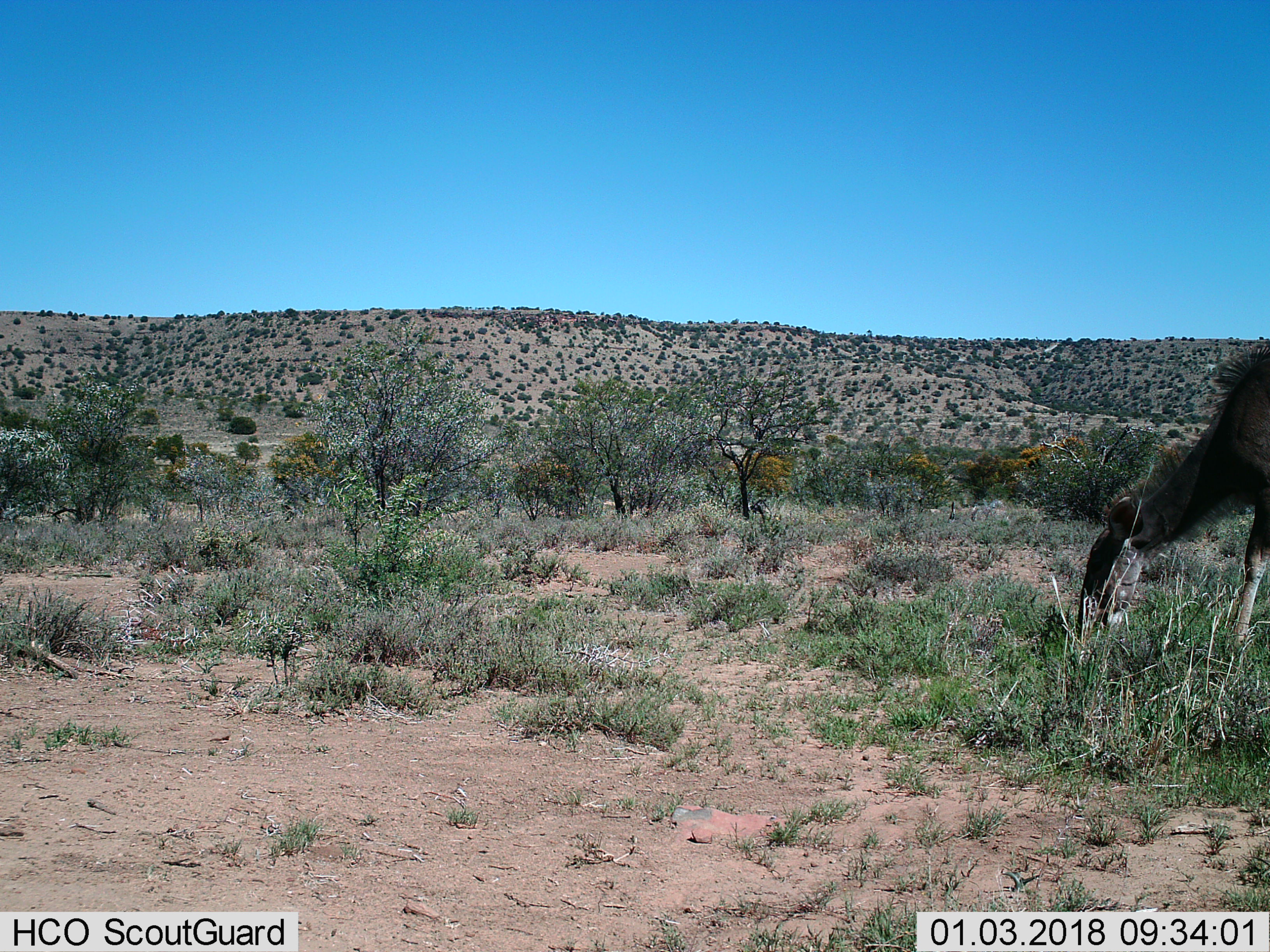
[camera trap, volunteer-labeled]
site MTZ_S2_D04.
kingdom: Animalia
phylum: Chordata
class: Mammalia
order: Artiodactyla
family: Bovidae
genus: Tragelaphus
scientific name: Tragelaphus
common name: kudu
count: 1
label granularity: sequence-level